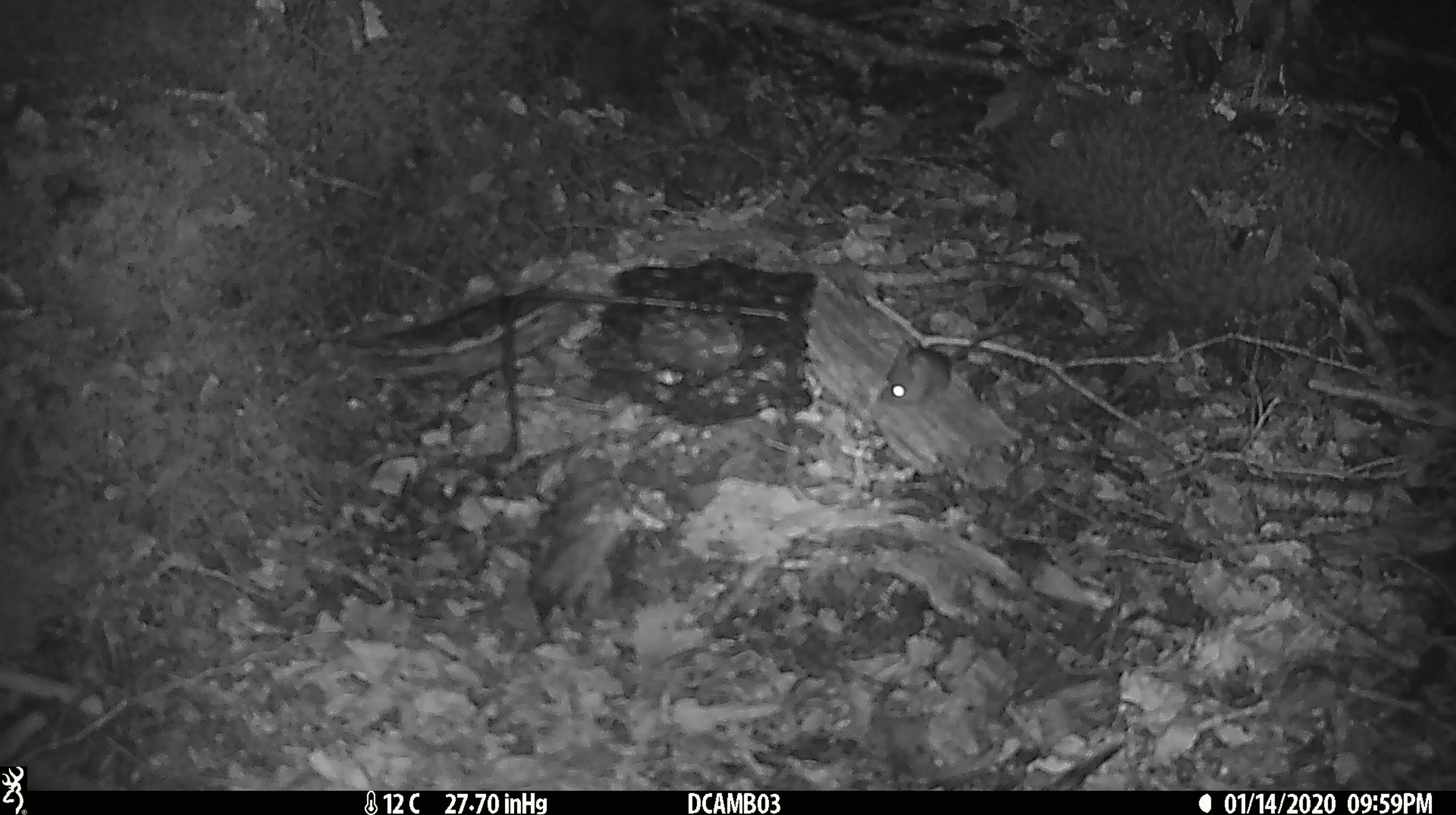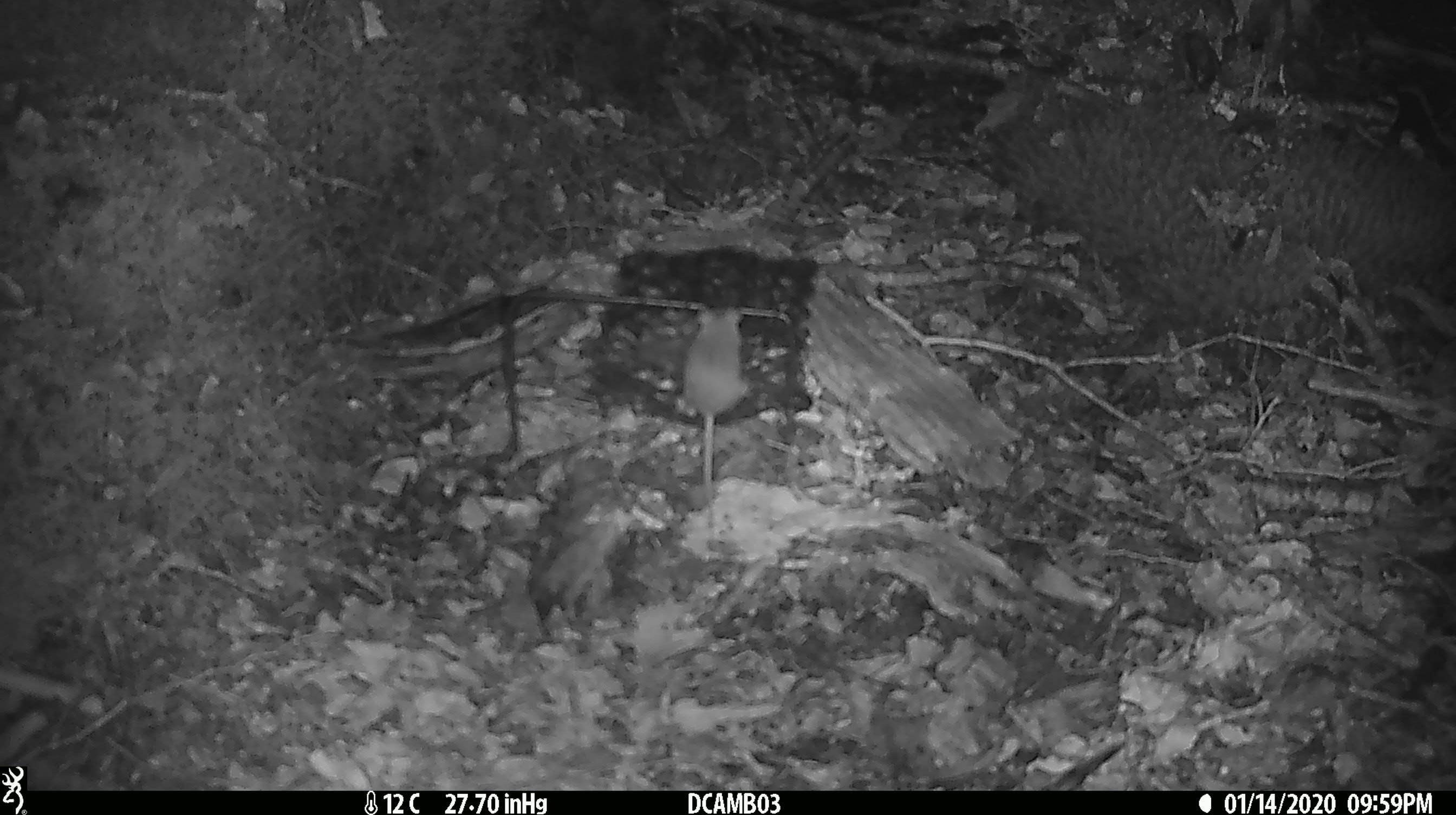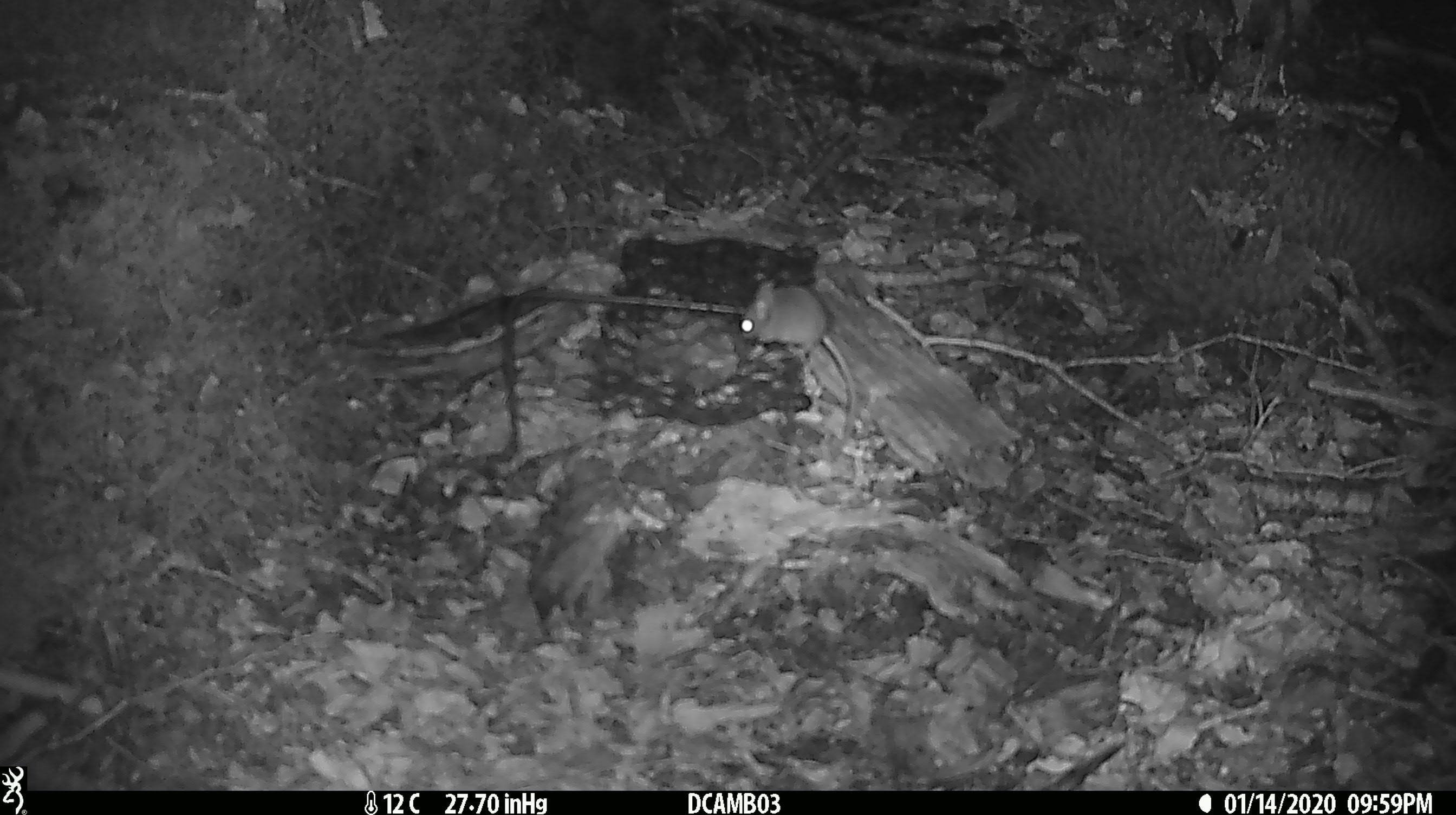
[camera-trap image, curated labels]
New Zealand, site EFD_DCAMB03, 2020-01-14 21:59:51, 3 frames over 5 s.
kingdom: Animalia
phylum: Chordata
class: Mammalia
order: Rodentia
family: Muridae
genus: Mus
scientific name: Mus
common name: mouse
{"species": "mouse (Mus)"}